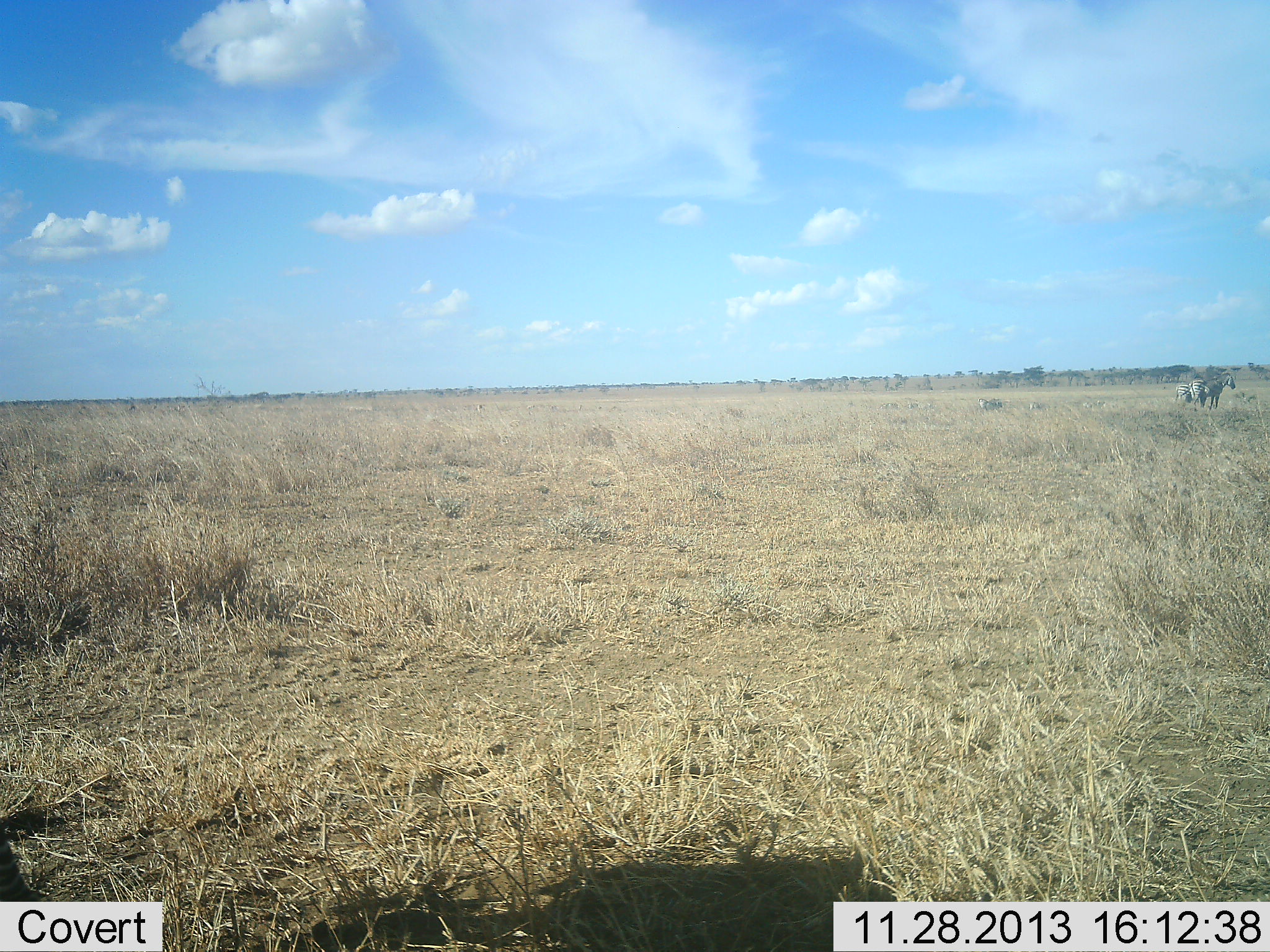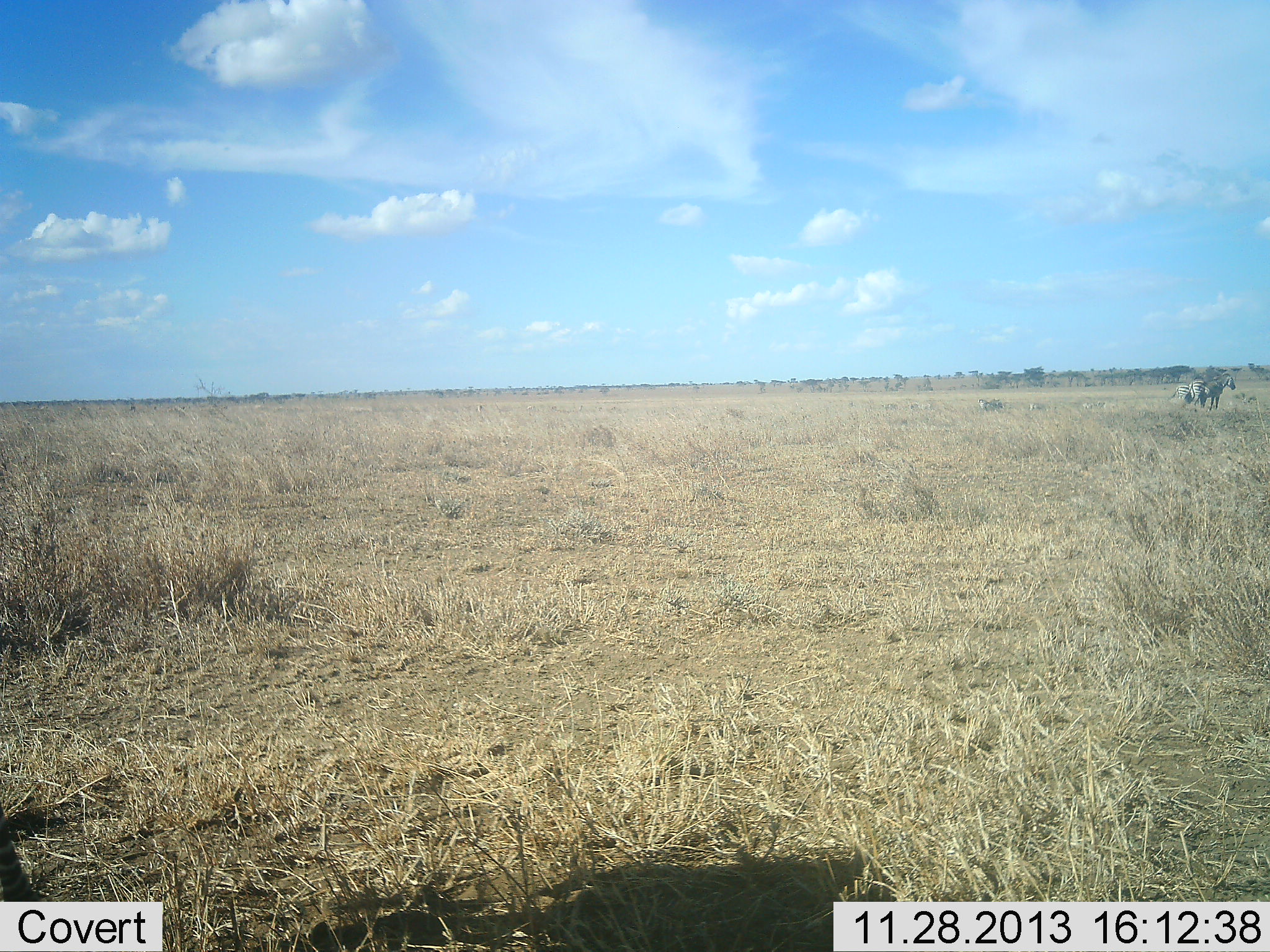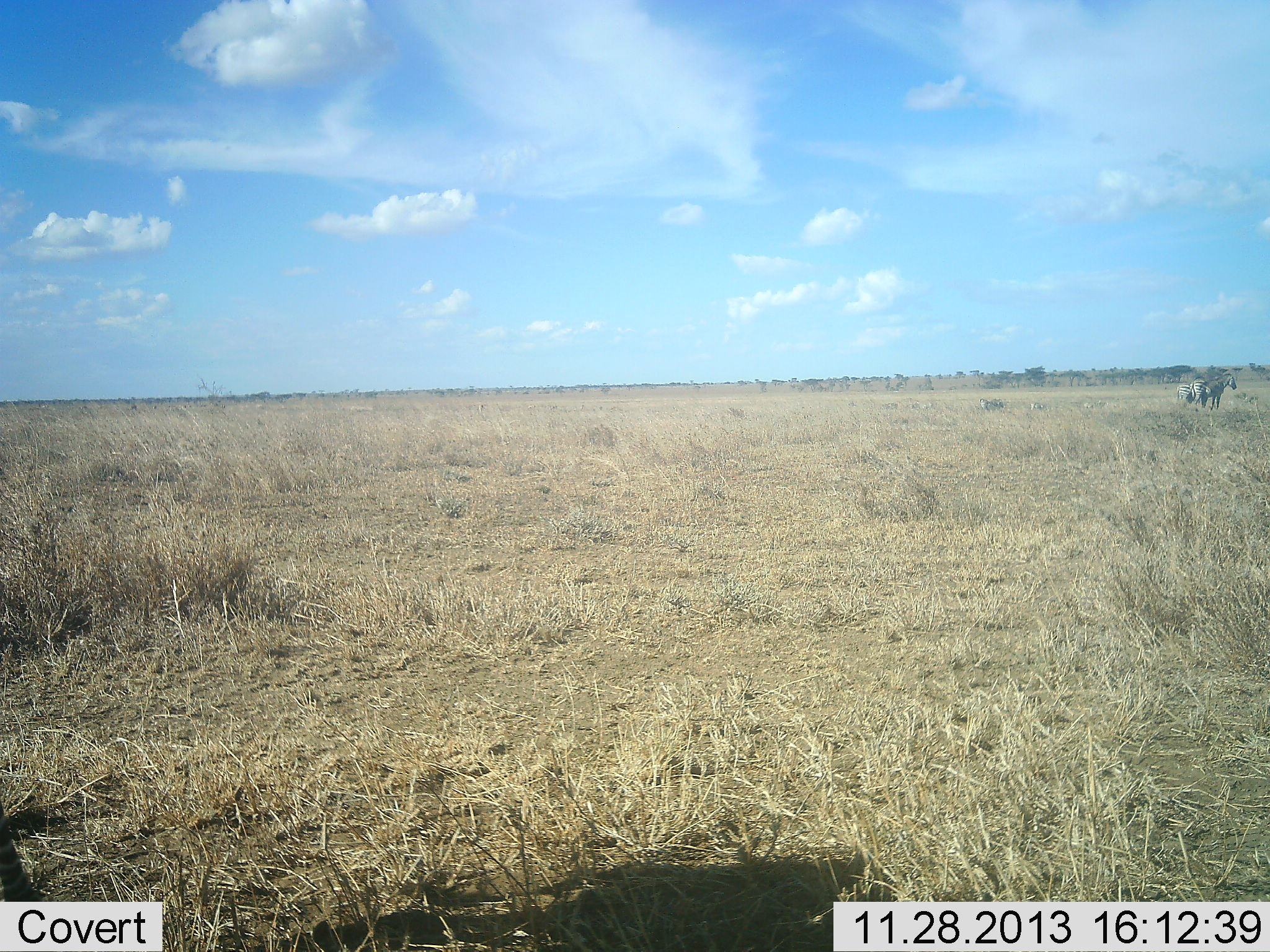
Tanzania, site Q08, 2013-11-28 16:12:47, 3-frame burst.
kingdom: Animalia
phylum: Chordata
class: Mammalia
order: Perissodactyla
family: Equidae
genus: Equus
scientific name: Equus quagga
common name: plains zebra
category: zebra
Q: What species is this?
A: Zebra (plains zebra) (Equus quagga).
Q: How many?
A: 2.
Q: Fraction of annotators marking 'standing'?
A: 100%.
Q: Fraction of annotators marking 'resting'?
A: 20%.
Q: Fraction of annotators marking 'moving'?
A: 0%.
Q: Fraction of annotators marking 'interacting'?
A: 0%.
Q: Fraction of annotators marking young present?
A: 10%.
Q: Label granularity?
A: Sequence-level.